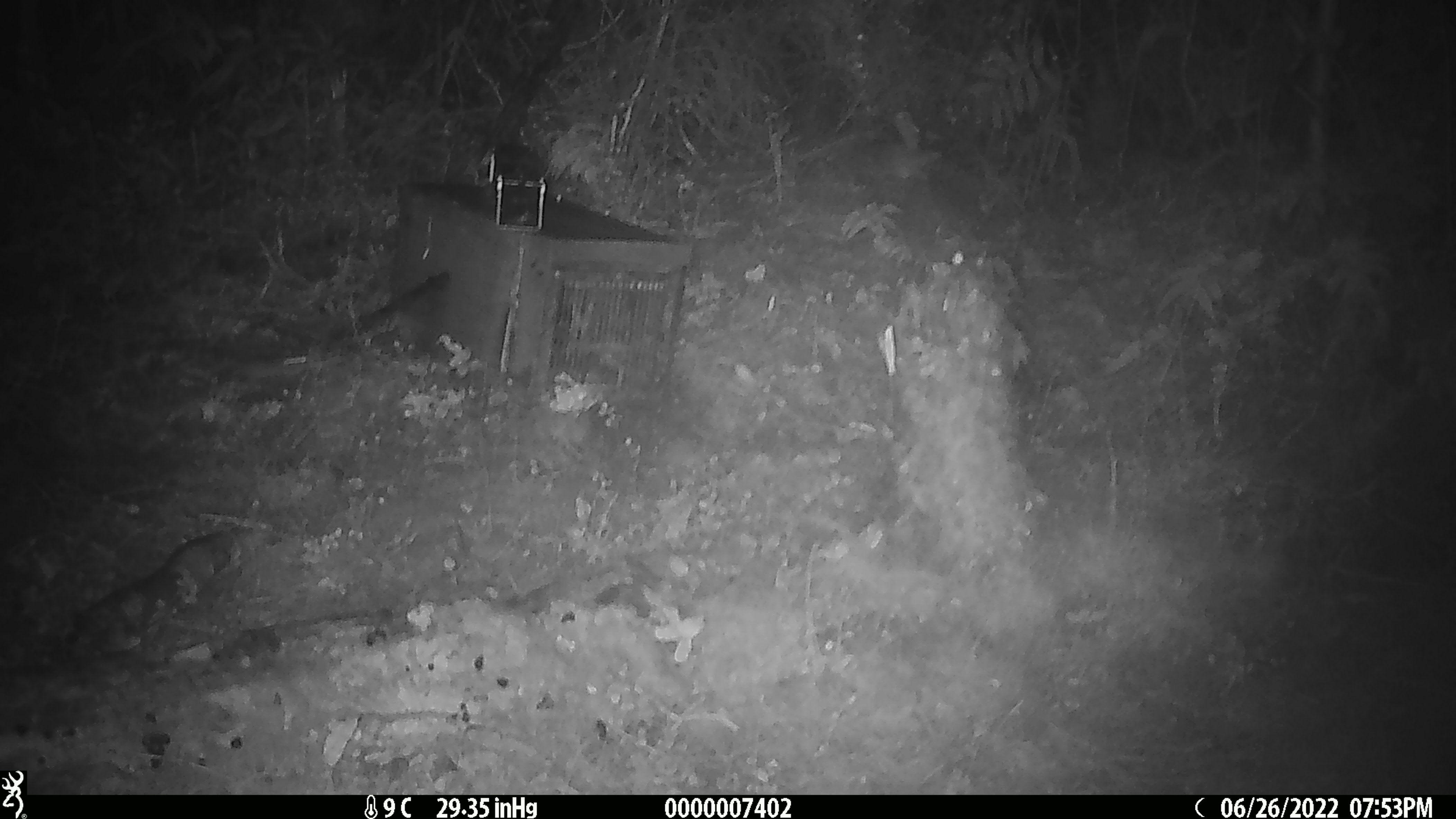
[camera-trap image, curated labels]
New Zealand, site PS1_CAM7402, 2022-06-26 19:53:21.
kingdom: Animalia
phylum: Chordata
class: Mammalia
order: Rodentia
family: Muridae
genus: Mus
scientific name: Mus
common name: mouse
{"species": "mouse (Mus)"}